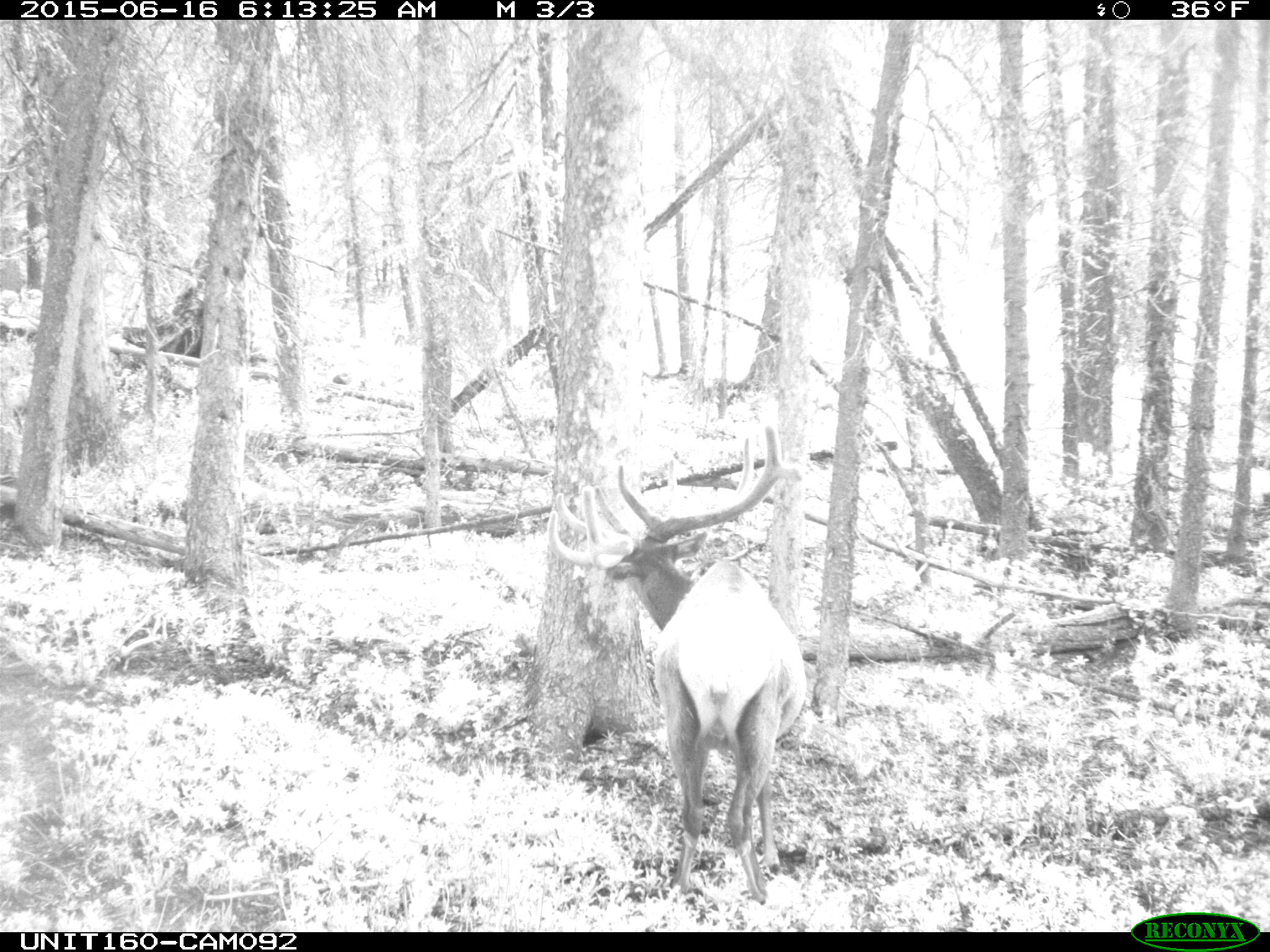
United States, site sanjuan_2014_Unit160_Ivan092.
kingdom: Animalia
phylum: Chordata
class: Mammalia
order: Artiodactyla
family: Cervidae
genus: Cervus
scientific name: Cervus elaphus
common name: red deer